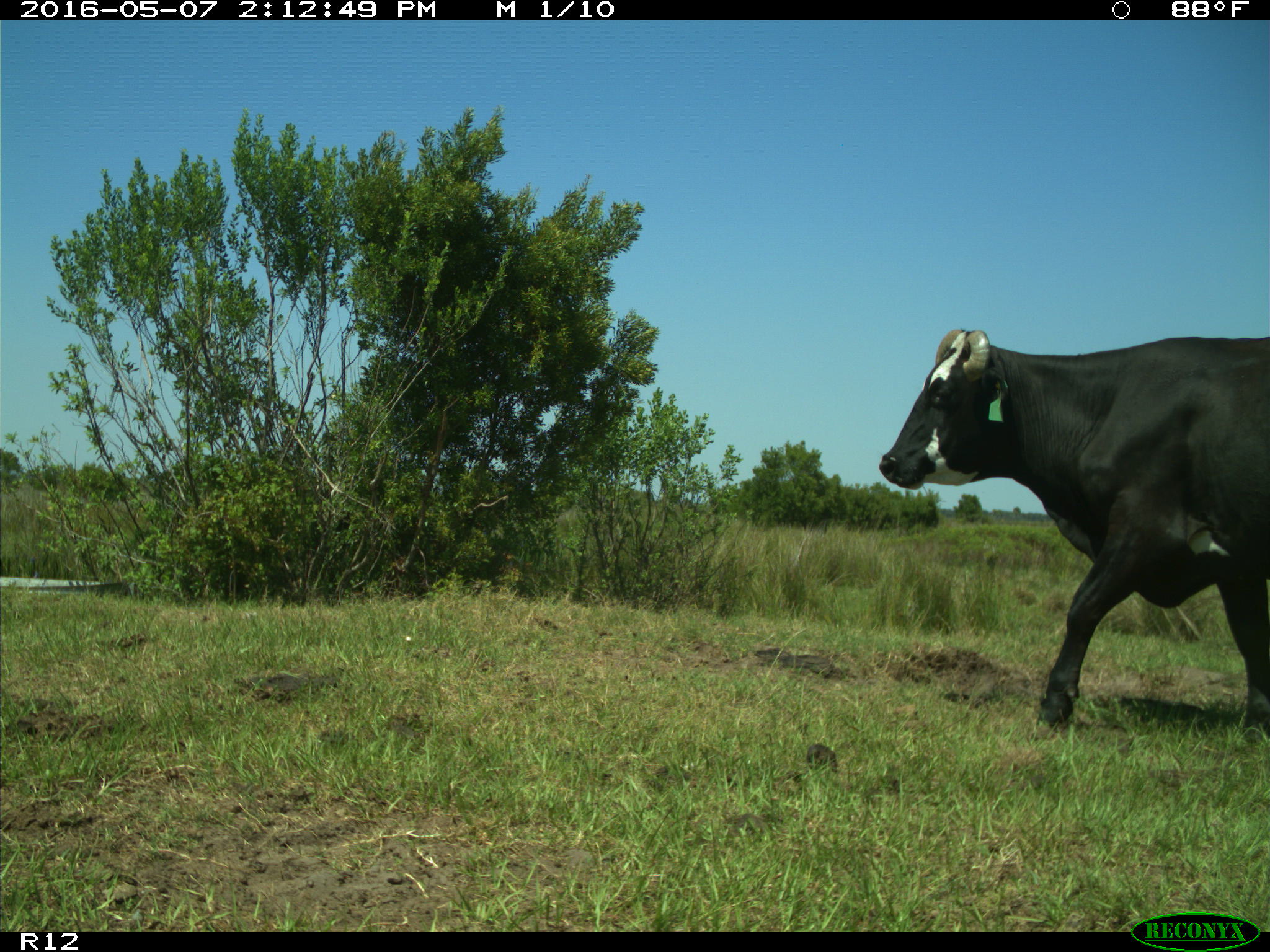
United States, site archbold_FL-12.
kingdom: Animalia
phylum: Chordata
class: Mammalia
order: Artiodactyla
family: Bovidae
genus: Bos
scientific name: Bos taurus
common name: domestic cow